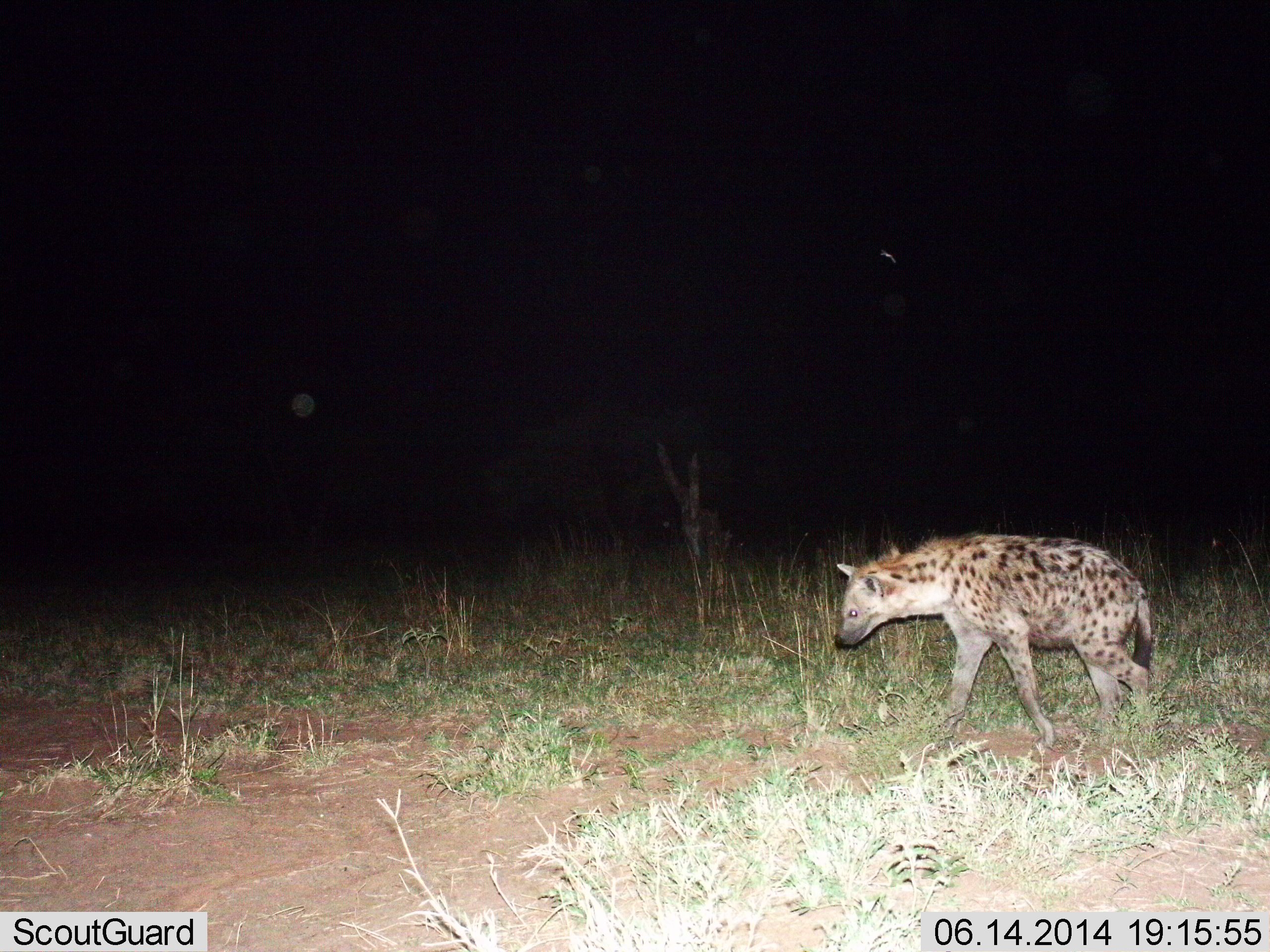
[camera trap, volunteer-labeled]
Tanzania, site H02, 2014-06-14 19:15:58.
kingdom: Animalia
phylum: Chordata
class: Mammalia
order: Carnivora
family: Hyaenidae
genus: Crocuta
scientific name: Crocuta crocuta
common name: spotted hyena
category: hyenaspotted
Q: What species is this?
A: Hyenaspotted (spotted hyena) (Crocuta crocuta).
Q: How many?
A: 1.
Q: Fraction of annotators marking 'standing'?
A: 0%.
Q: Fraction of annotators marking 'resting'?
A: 0%.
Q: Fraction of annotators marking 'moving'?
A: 100%.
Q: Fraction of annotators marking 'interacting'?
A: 0%.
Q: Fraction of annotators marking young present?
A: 0%.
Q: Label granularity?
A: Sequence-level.